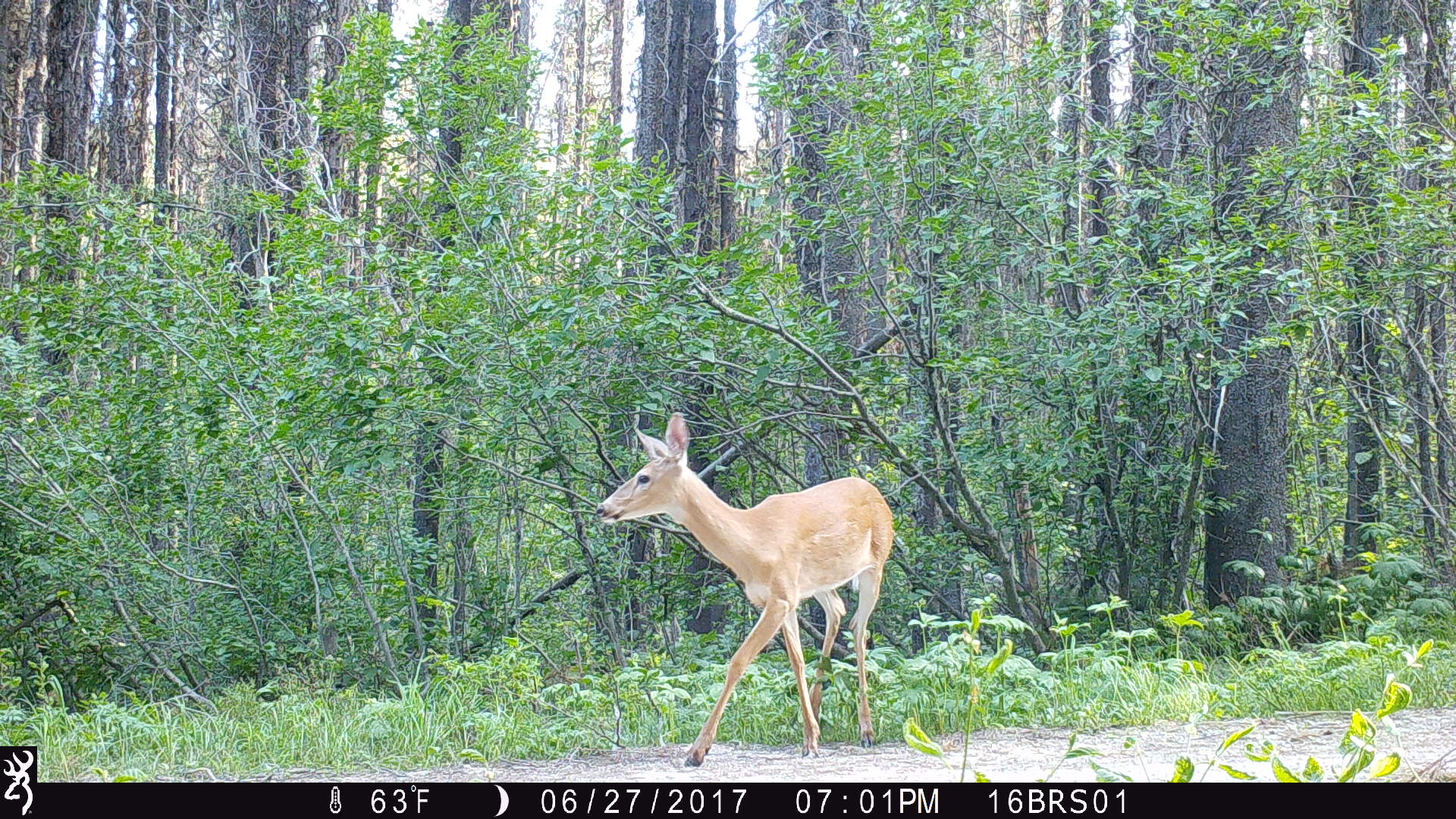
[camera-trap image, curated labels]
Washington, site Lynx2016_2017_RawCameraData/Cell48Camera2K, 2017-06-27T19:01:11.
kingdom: Animalia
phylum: Chordata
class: Mammalia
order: Artiodactyla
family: Cervidae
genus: Odocoileus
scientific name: Odocoileus virginianus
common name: white-tailed deer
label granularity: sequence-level